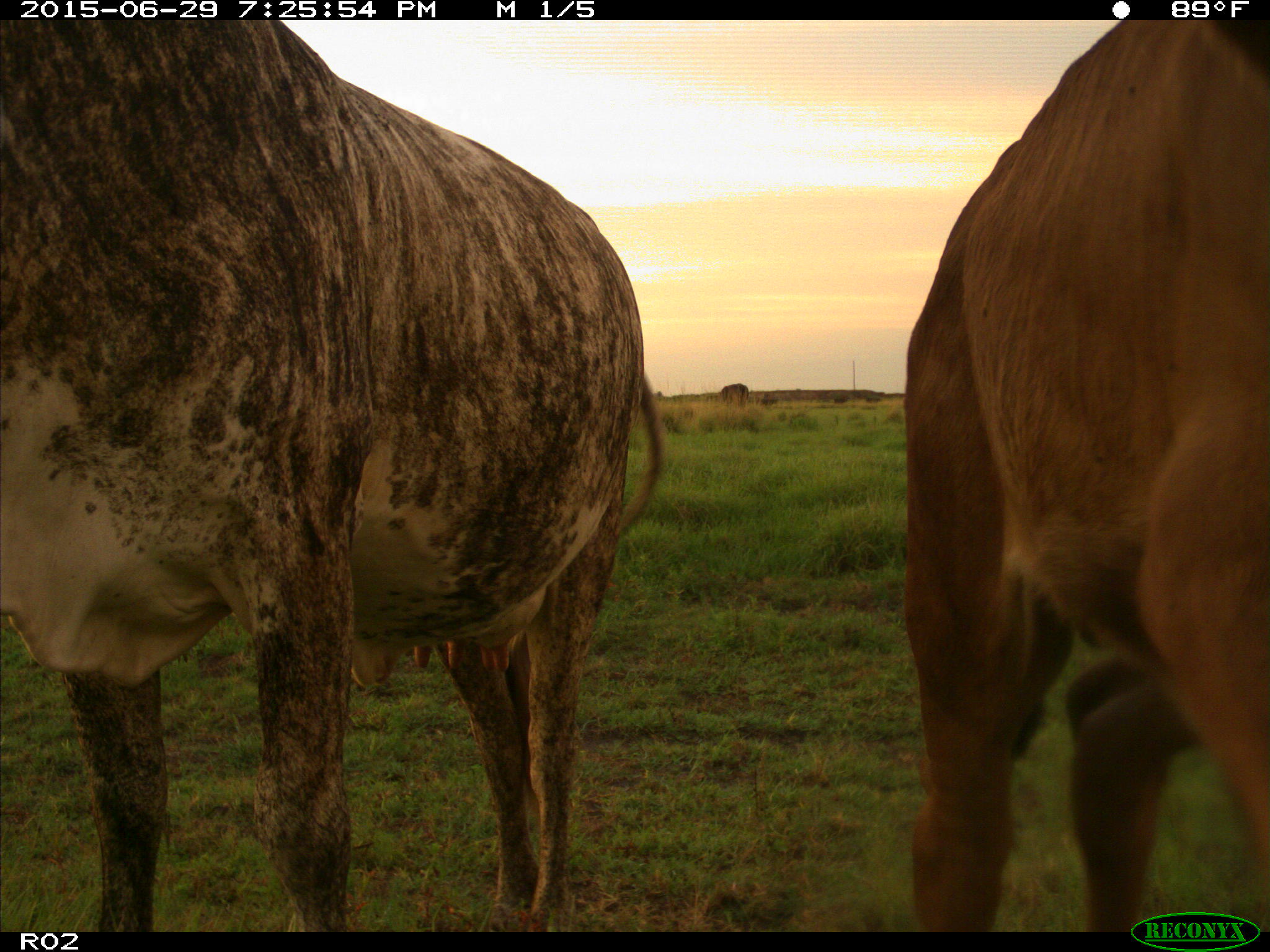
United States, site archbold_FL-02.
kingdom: Animalia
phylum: Chordata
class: Mammalia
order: Artiodactyla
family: Bovidae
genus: Bos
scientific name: Bos taurus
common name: domestic cow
Bos taurus (domestic cow).